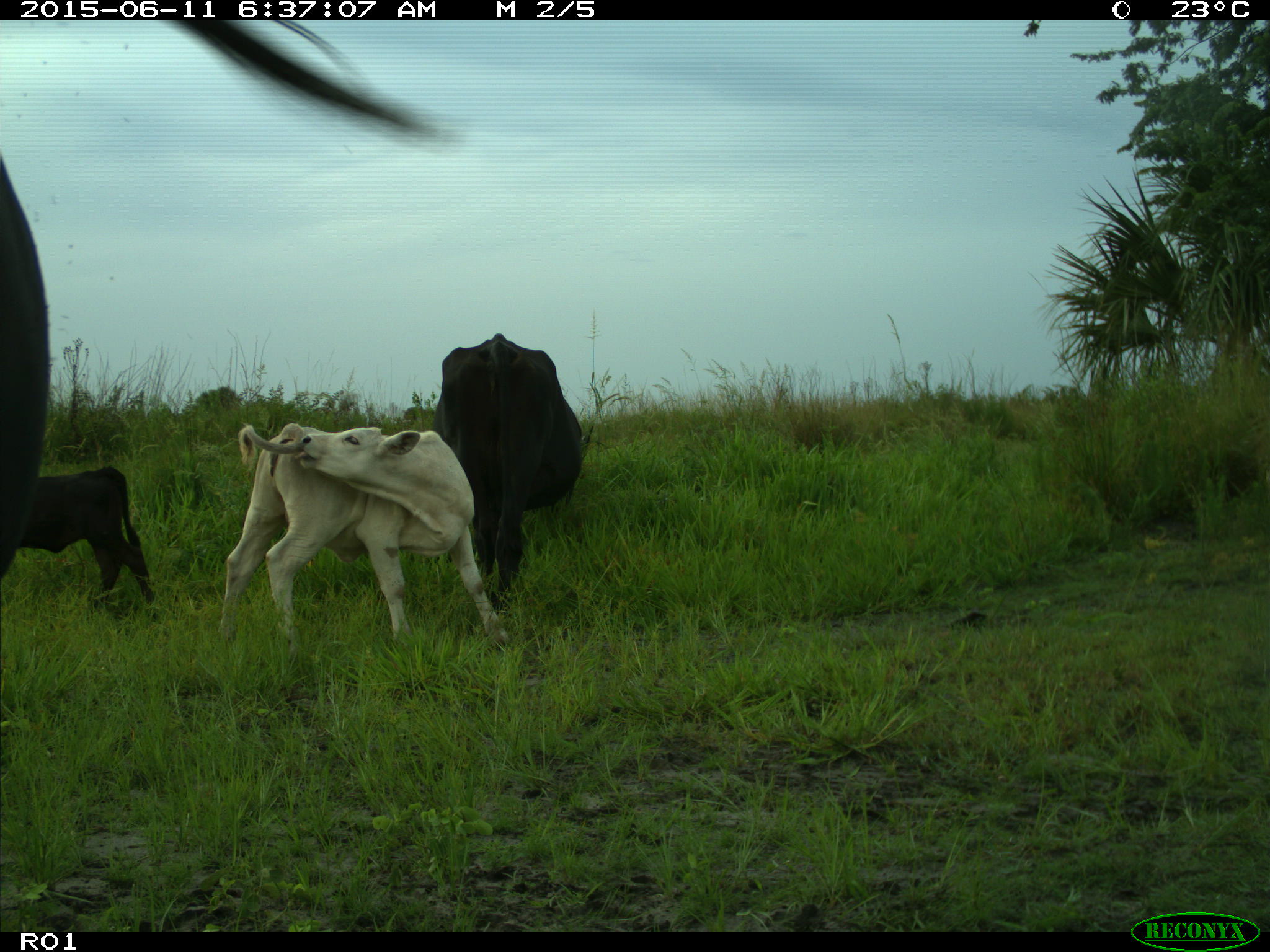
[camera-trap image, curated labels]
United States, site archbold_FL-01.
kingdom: Animalia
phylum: Chordata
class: Mammalia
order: Artiodactyla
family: Bovidae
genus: Bos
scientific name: Bos taurus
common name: domestic cow